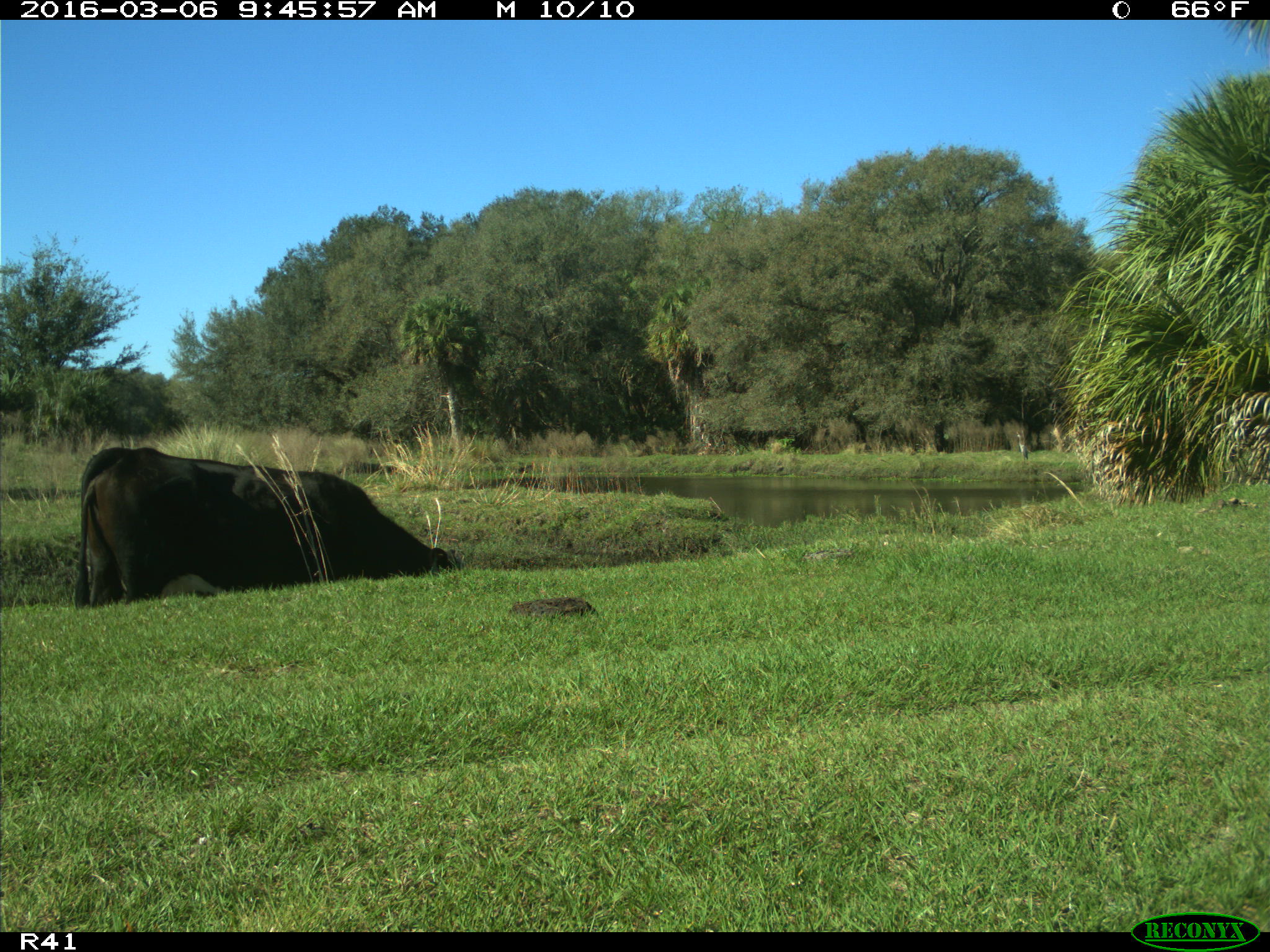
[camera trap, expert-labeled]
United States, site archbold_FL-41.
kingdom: Animalia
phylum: Chordata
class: Mammalia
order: Artiodactyla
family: Bovidae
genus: Bos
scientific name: Bos taurus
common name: domestic cow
Bos taurus (domestic cow).